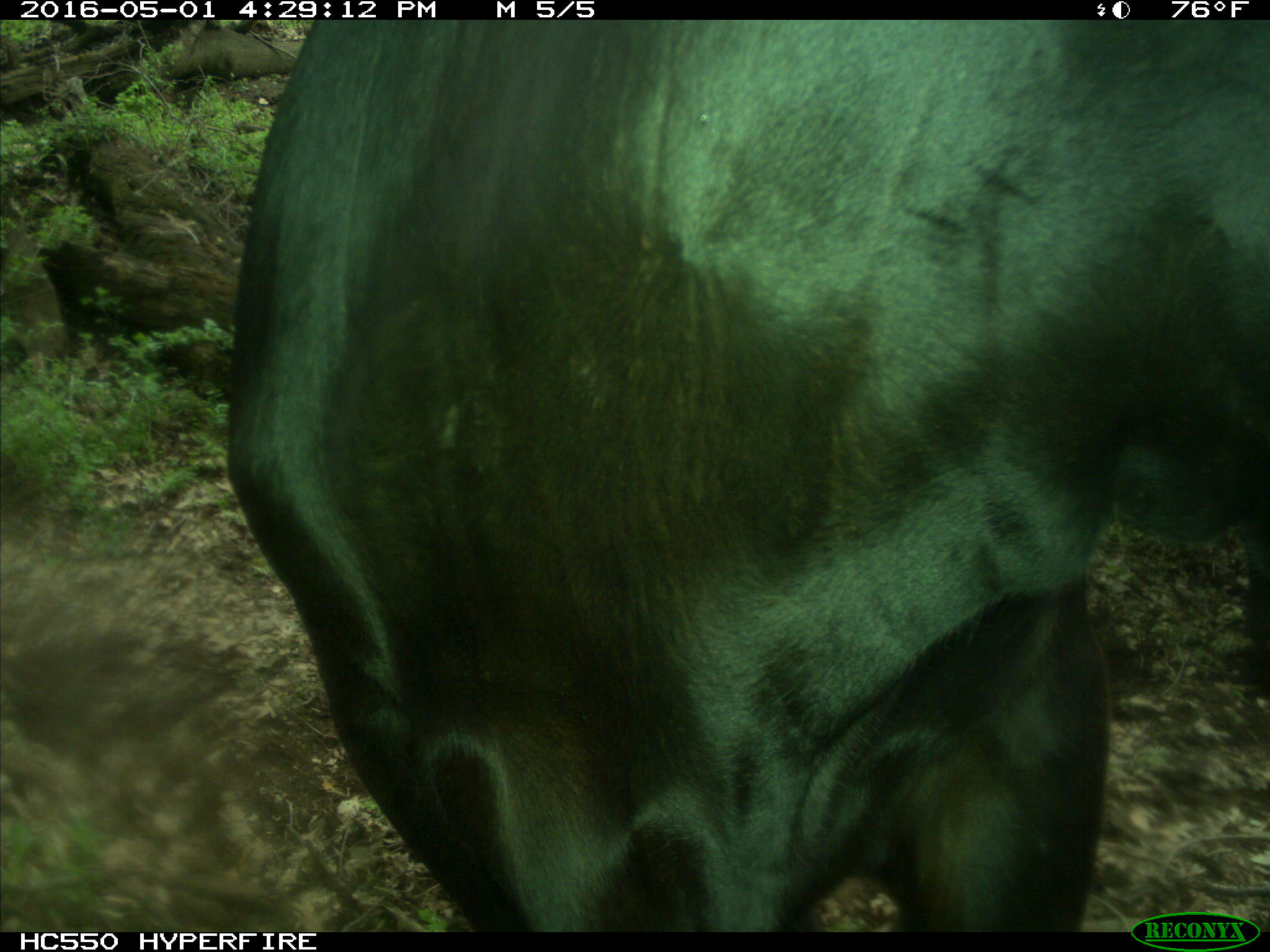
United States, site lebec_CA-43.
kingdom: Animalia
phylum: Chordata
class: Mammalia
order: Artiodactyla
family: Bovidae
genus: Bos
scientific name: Bos taurus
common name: domestic cow